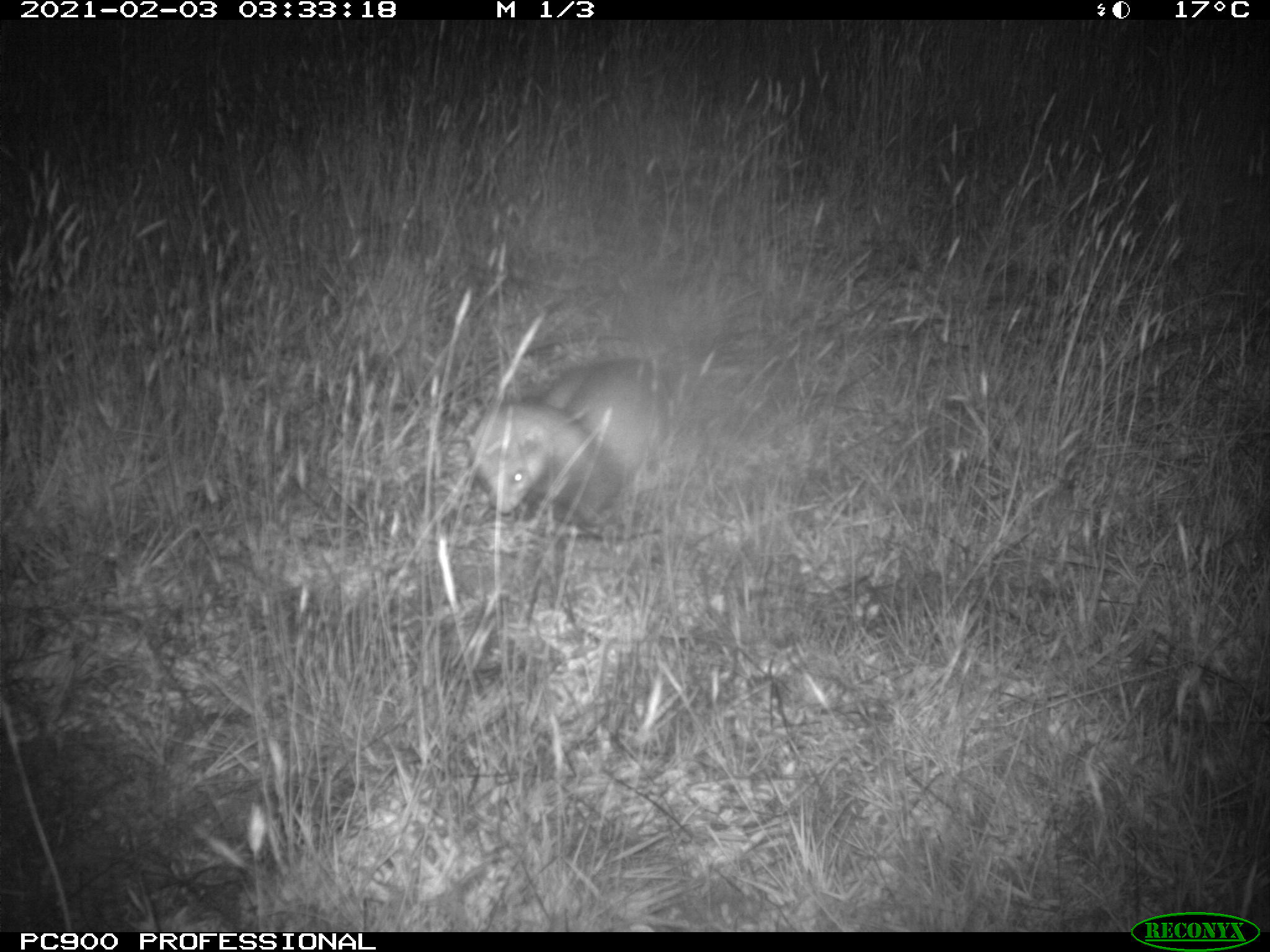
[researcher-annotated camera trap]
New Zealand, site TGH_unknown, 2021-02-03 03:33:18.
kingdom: Animalia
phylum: Chordata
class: Mammalia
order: Carnivora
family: Mustelidae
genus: Mustela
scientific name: Mustela furo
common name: ferret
Ferret (Mustela furo).